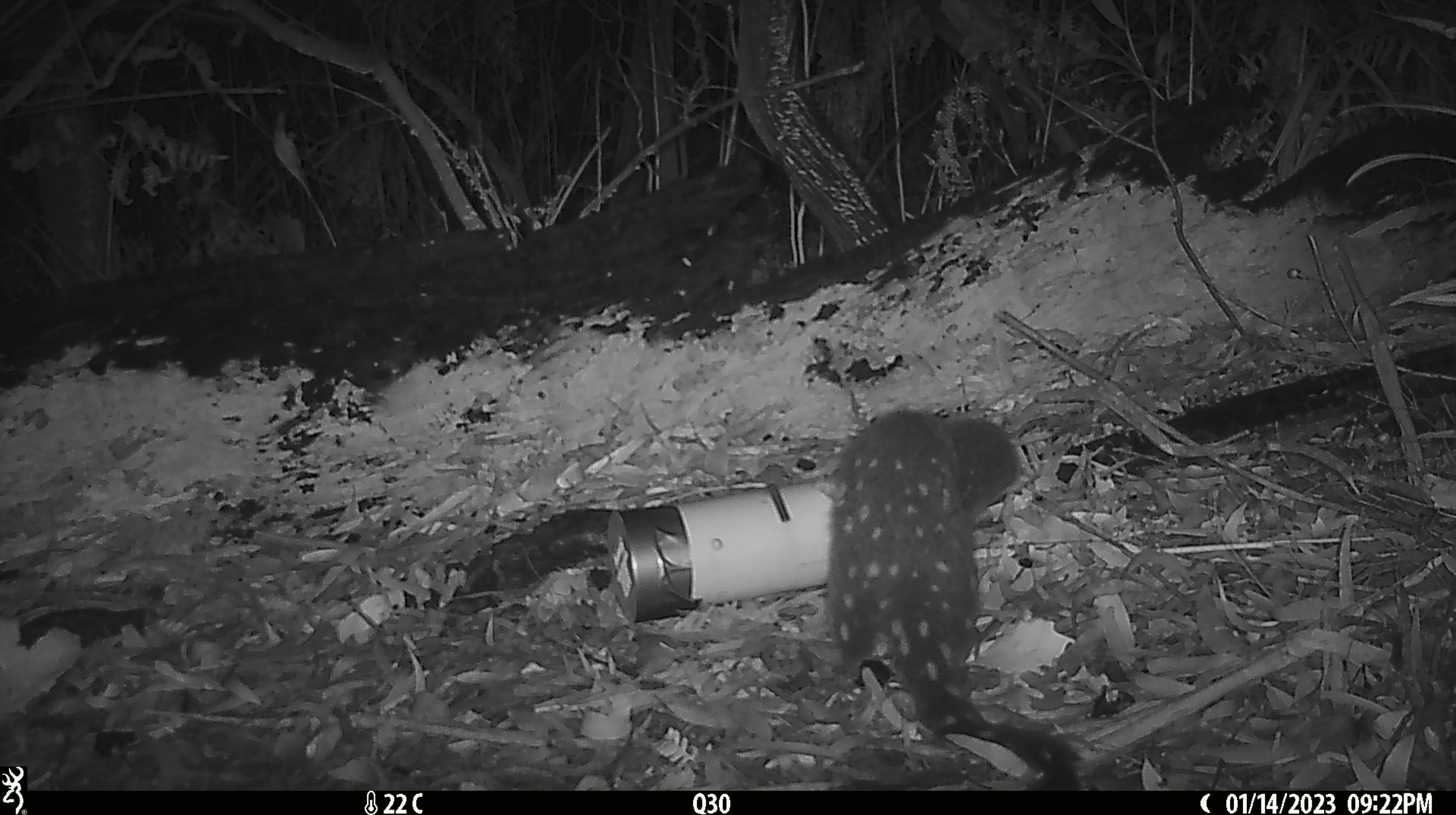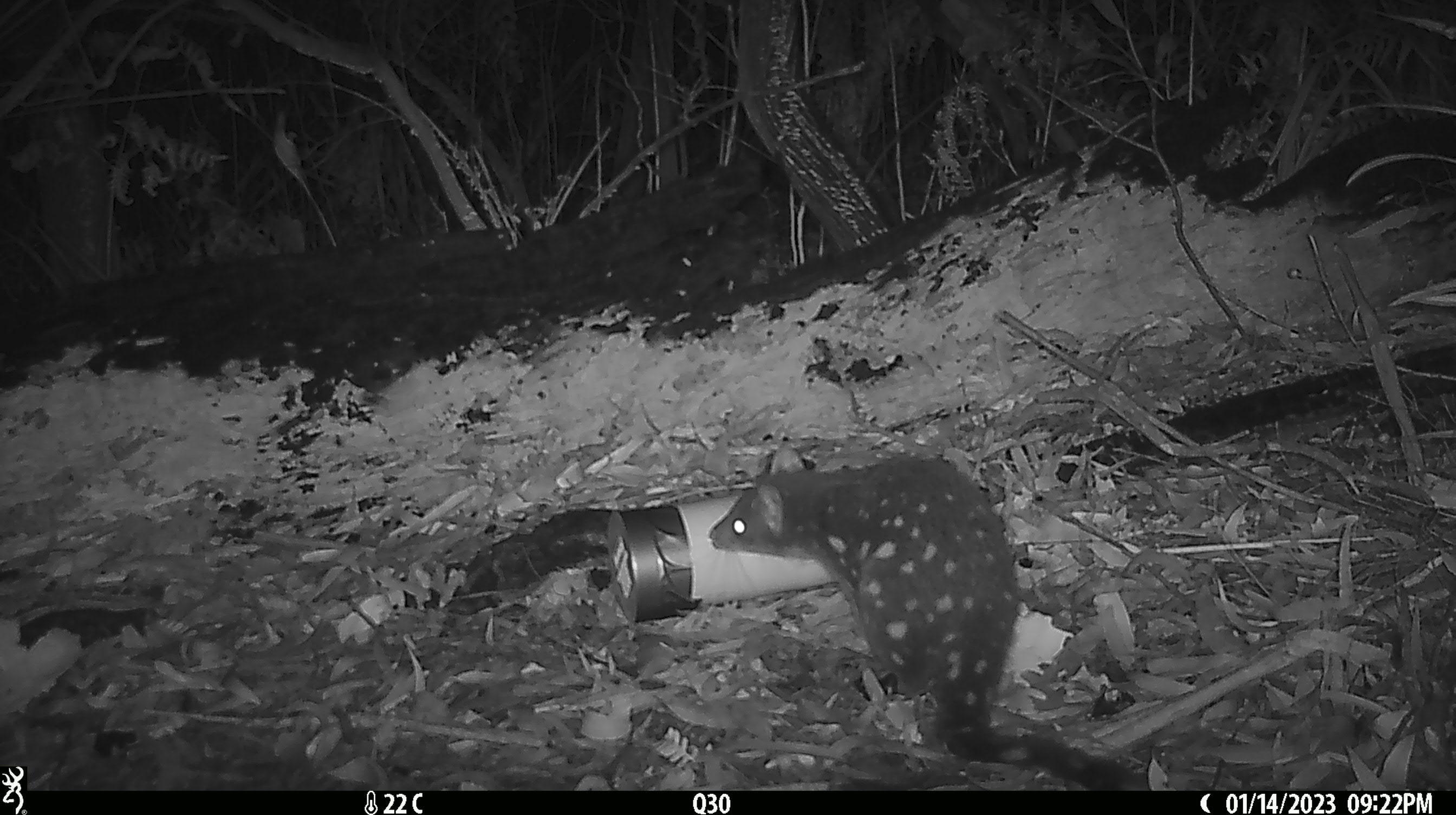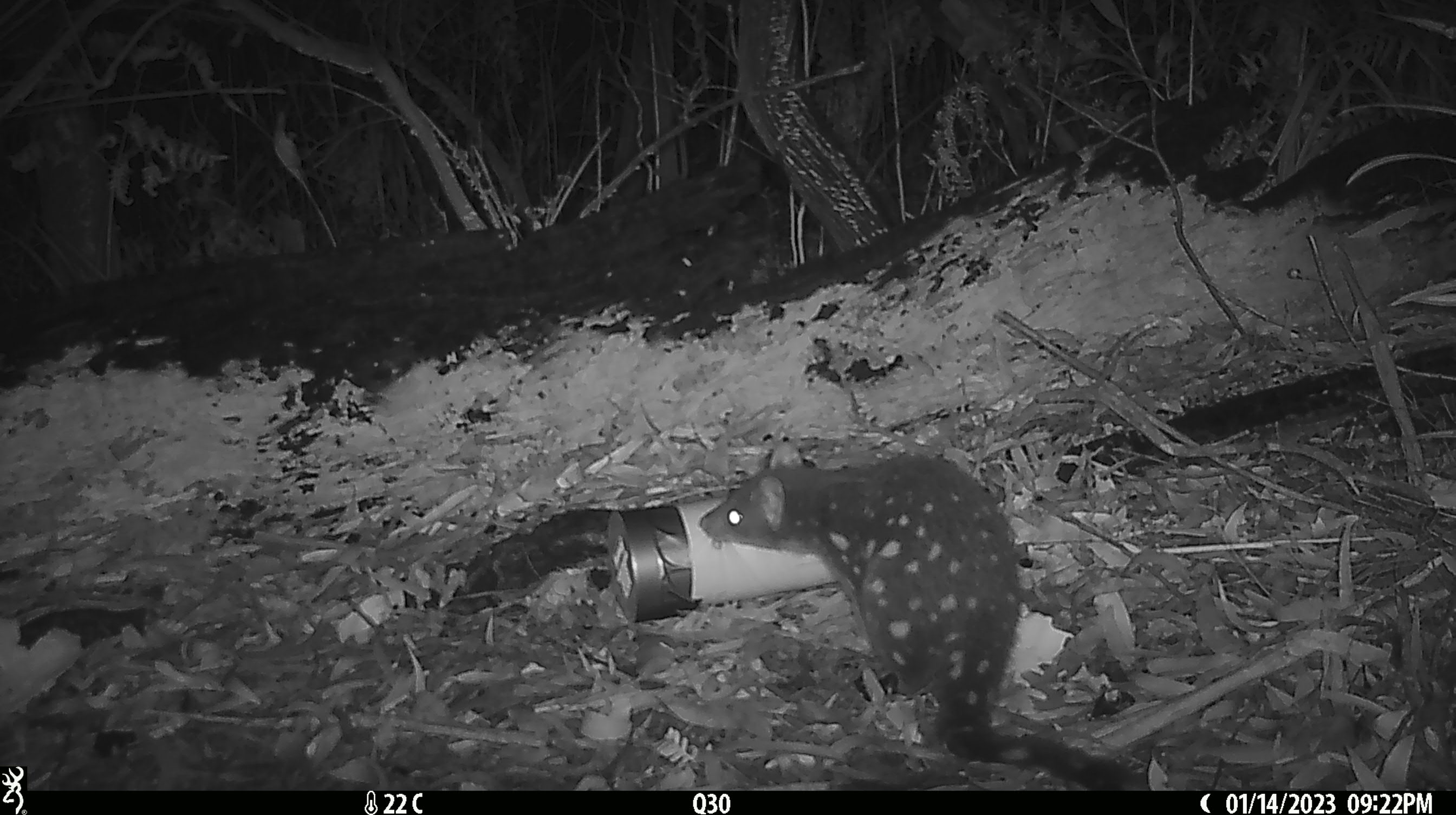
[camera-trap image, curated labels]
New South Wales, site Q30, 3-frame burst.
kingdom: Animalia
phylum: Chordata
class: Mammalia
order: Dasyuromorphia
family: Dasyuridae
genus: Dasyurus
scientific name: Dasyurus maculatus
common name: spotted-tailed quoll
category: quoll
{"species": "quoll (spotted-tailed quoll) (Dasyurus maculatus)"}